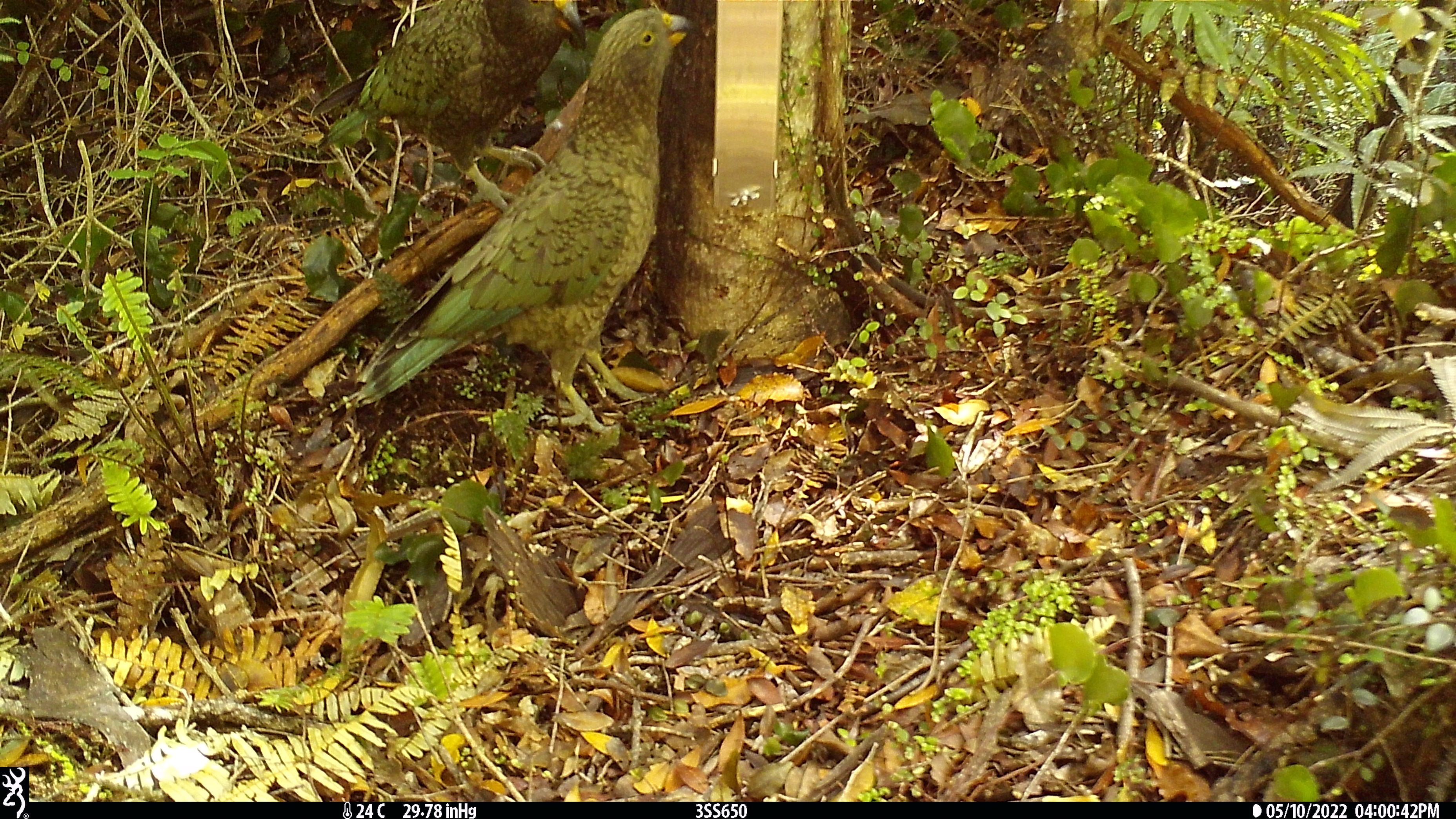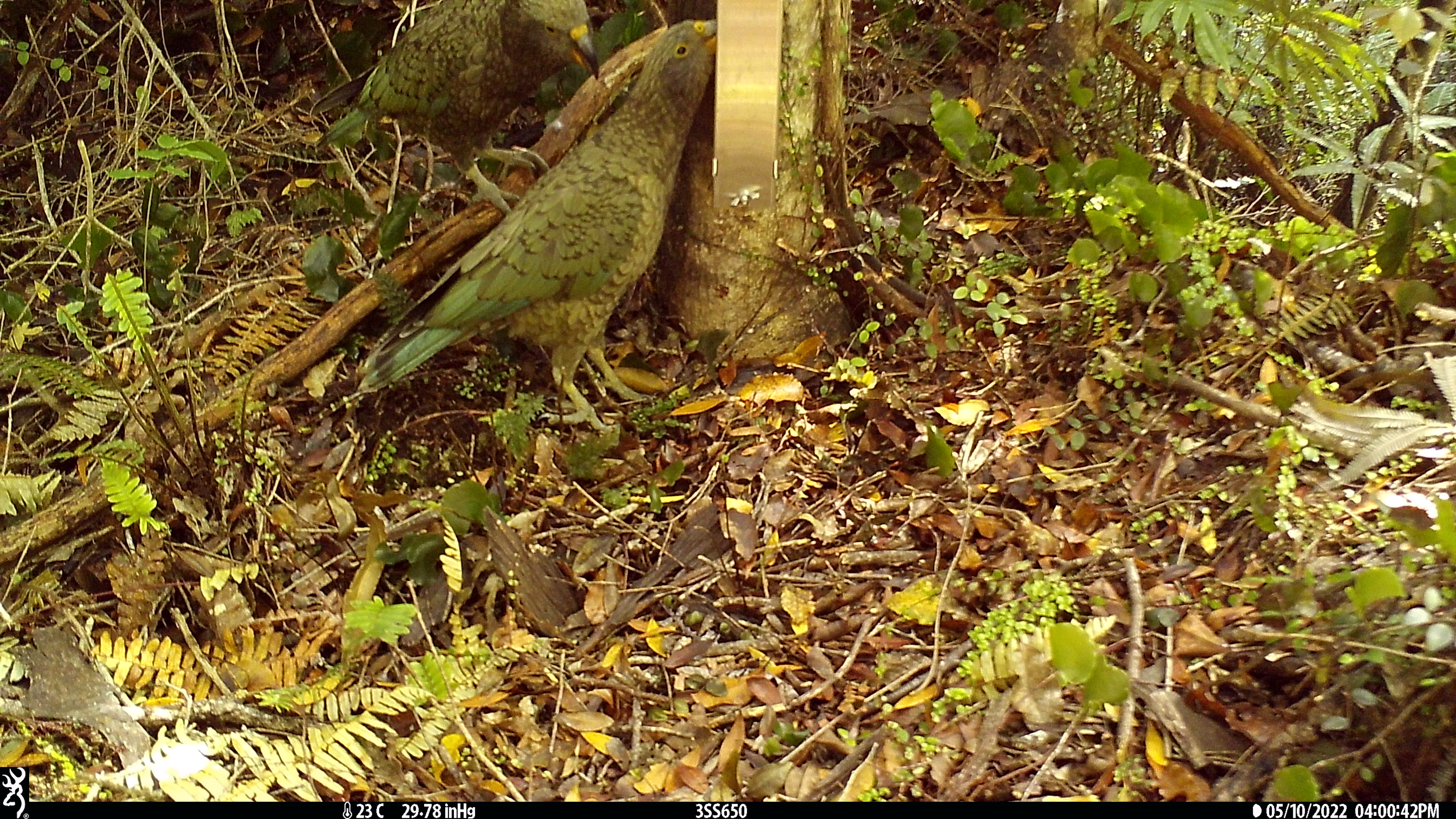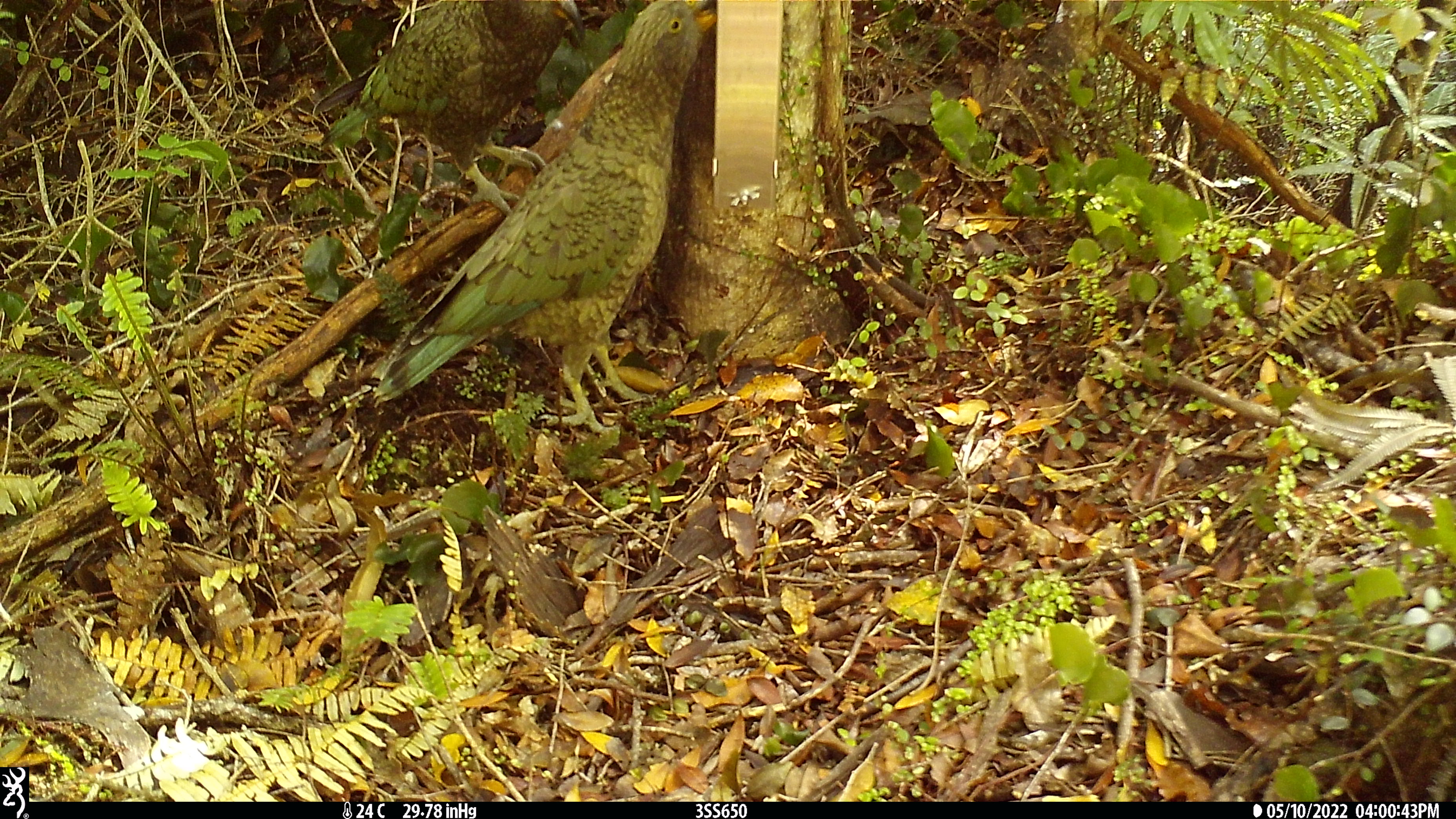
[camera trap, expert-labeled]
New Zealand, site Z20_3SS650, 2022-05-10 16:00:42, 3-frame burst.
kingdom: Animalia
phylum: Chordata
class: Aves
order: Psittaciformes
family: Strigopidae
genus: Nestor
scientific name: Nestor notabilis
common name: kea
Kea (Nestor notabilis).